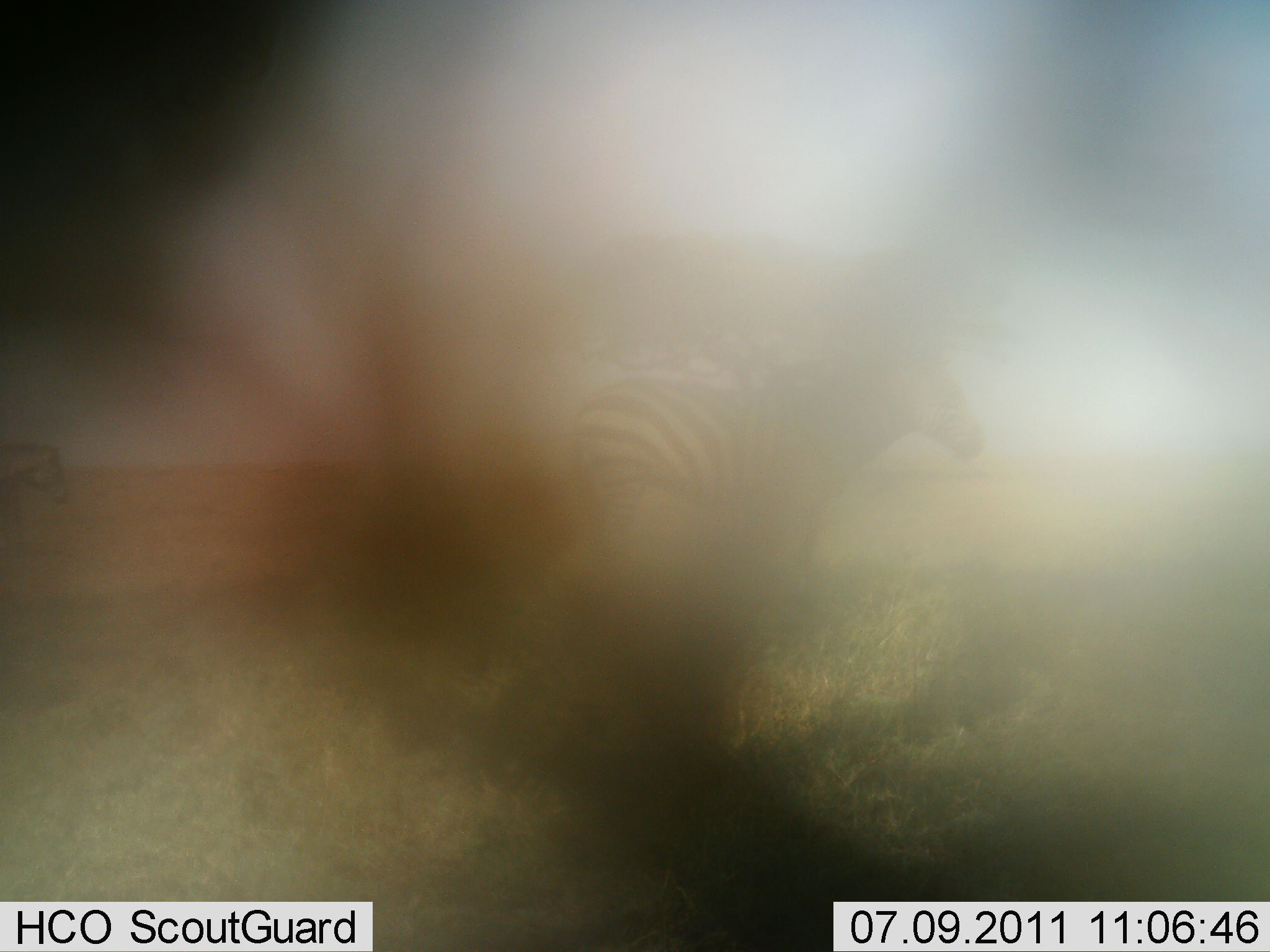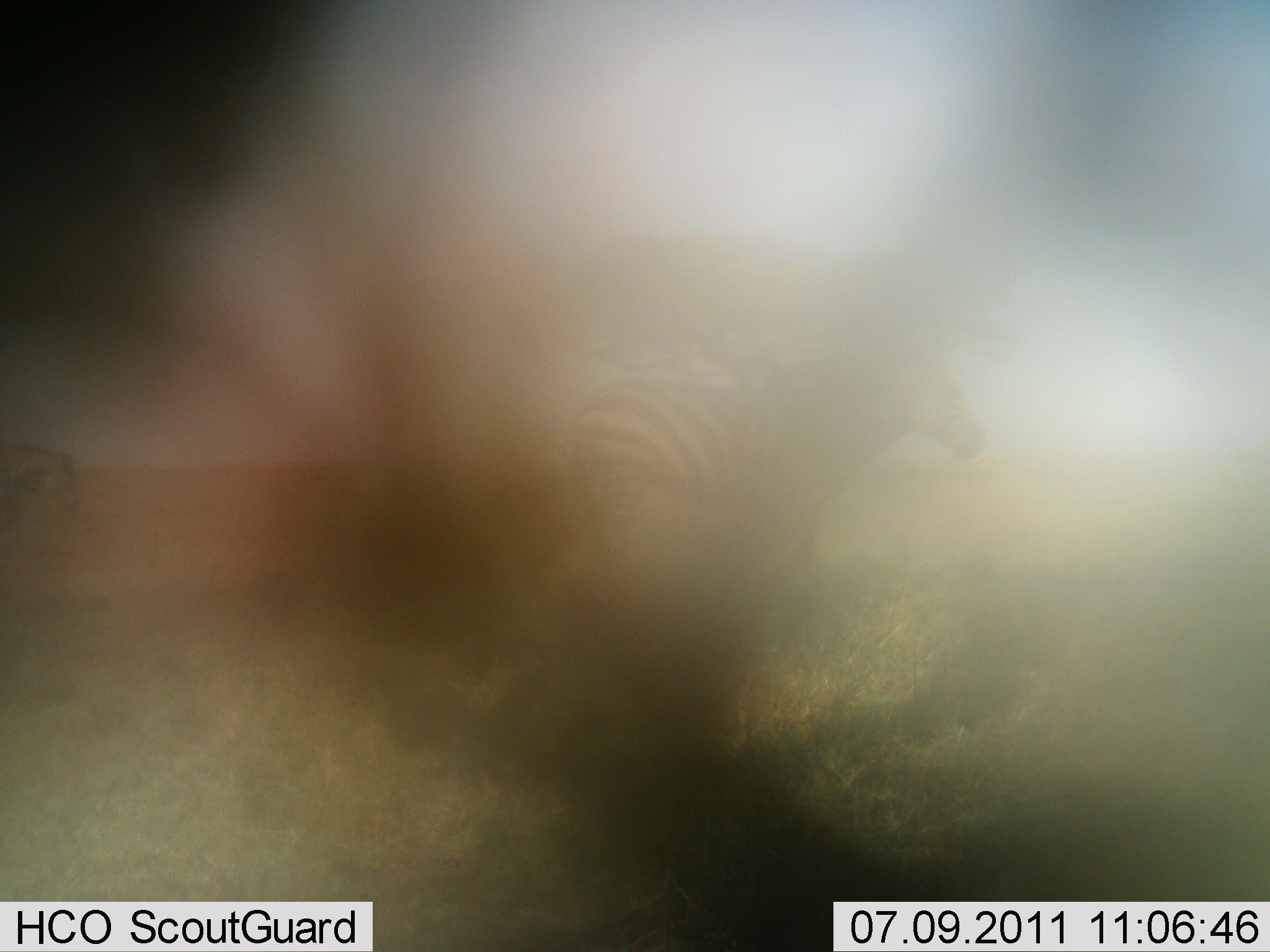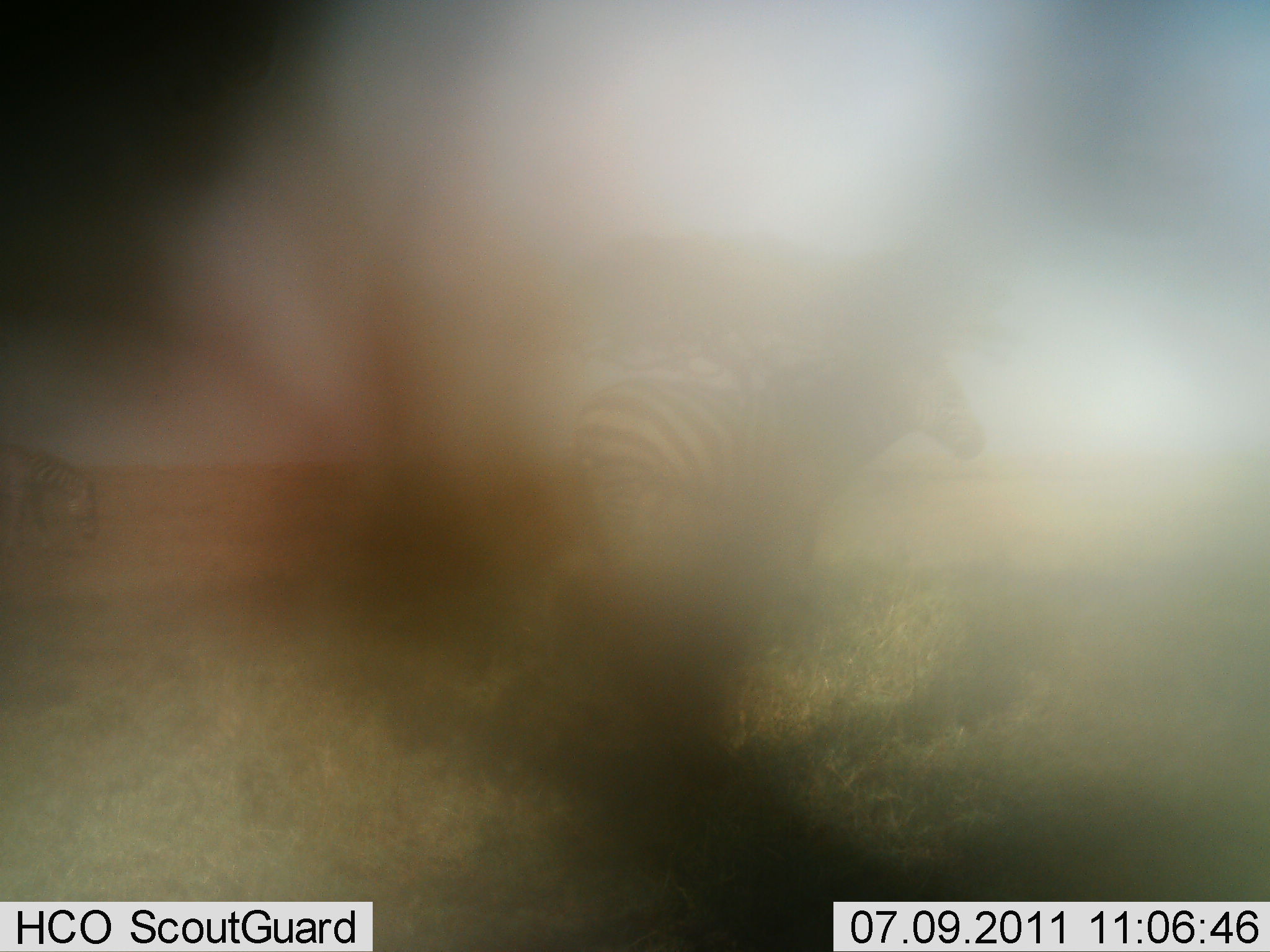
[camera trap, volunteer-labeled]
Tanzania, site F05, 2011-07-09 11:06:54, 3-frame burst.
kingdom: Animalia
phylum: Chordata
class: Mammalia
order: Perissodactyla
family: Equidae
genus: Equus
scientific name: Equus quagga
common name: plains zebra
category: zebra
Zebra (plains zebra) (Equus quagga), count 2. Behavior (volunteer vote fractions): standing 82%, resting 0%, moving 36%, interacting 0%. Young present (vote fraction): 0%. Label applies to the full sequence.